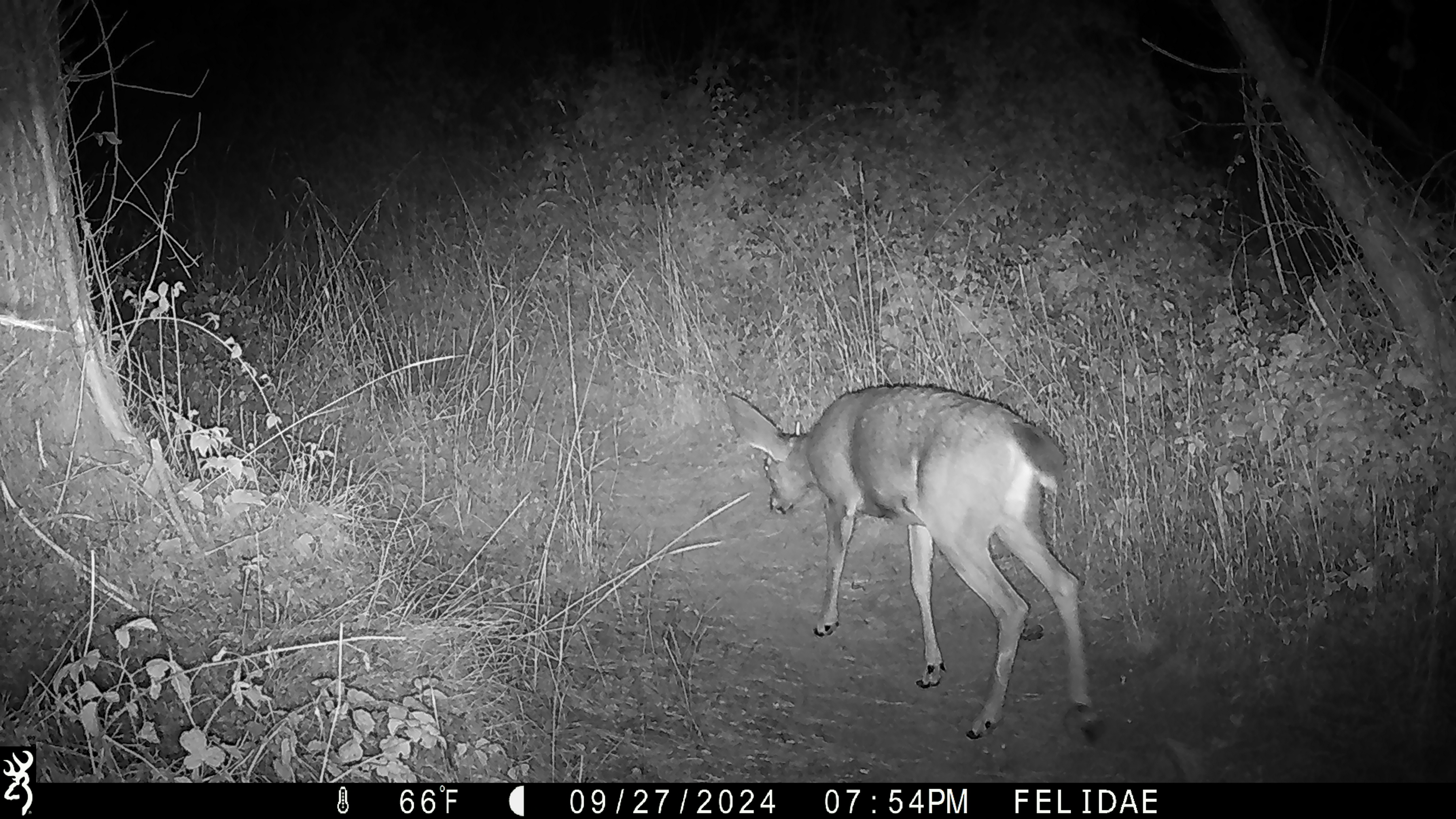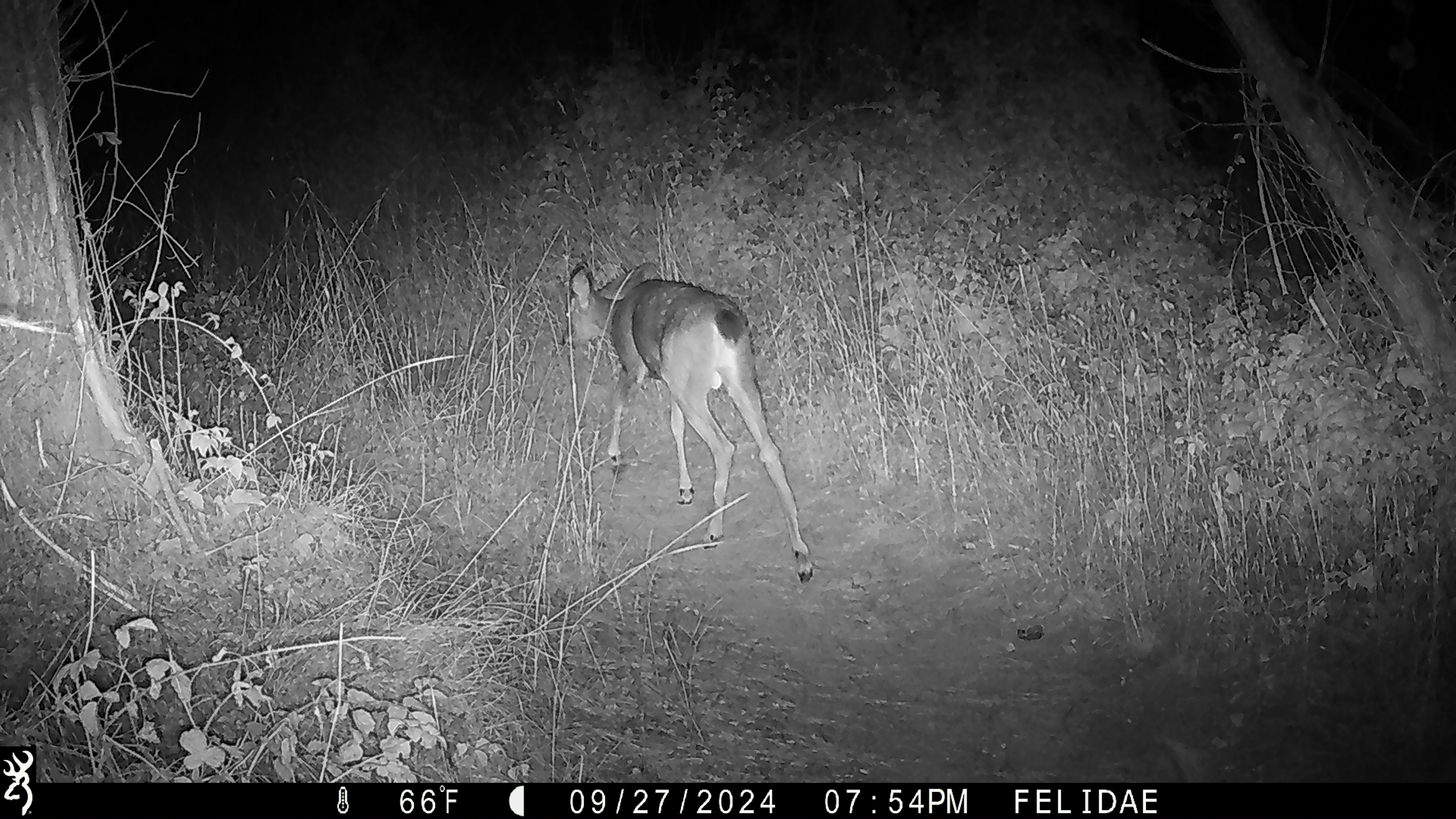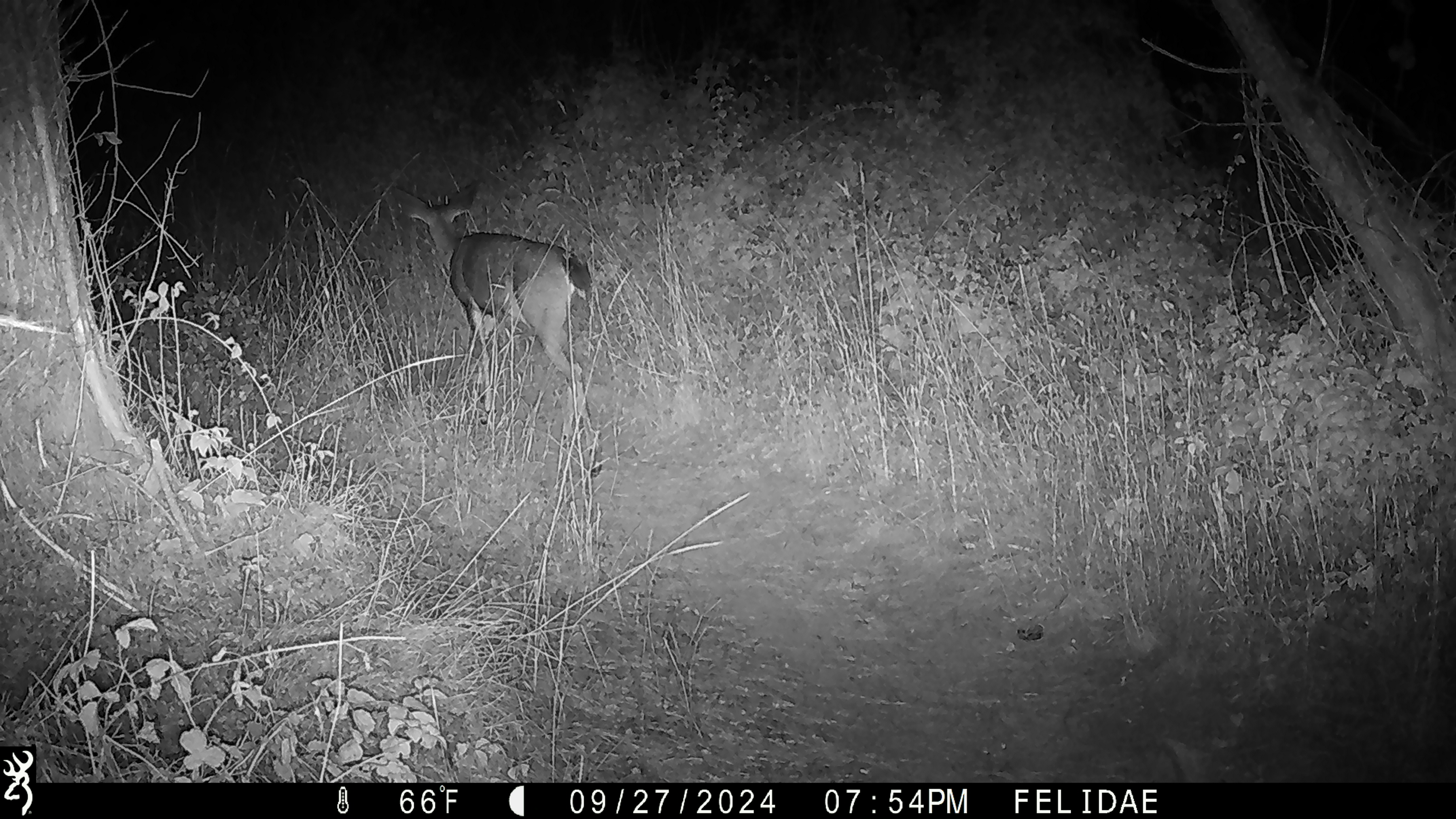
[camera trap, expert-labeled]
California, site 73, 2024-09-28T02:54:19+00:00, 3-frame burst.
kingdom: Animalia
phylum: Chordata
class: Mammalia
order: Artiodactyla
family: Cervidae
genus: Odocoileus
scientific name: Odocoileus hemionus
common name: mule deer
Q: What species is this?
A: Mule deer (Odocoileus hemionus).